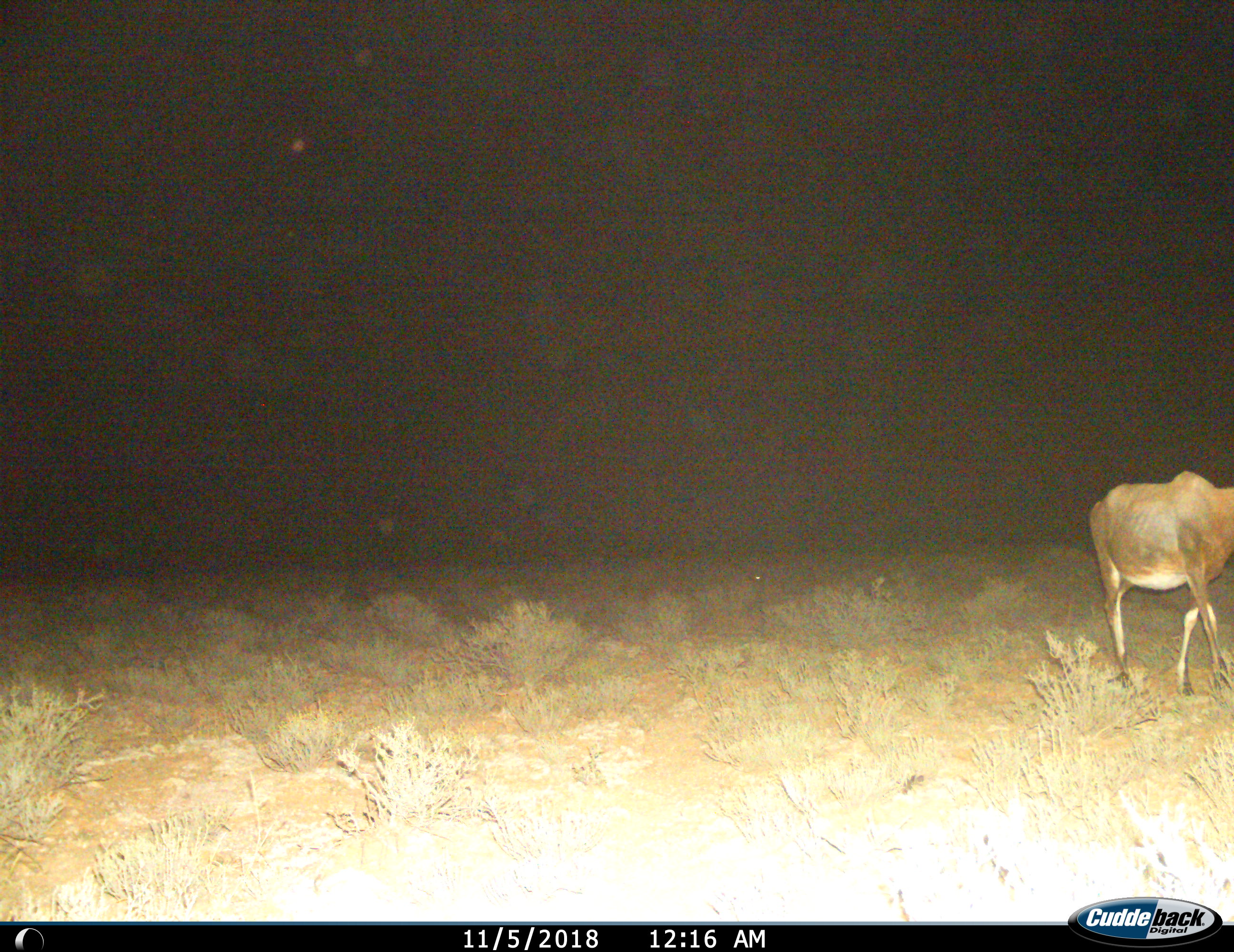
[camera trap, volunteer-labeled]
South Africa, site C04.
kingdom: Animalia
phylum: Chordata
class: Mammalia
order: Artiodactyla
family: Bovidae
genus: Damaliscus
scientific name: Damaliscus pygargus phillipsi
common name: blesbok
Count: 1.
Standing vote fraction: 20%.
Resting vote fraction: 0%.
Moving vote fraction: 80%.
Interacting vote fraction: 0%.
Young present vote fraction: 0%.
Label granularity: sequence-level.